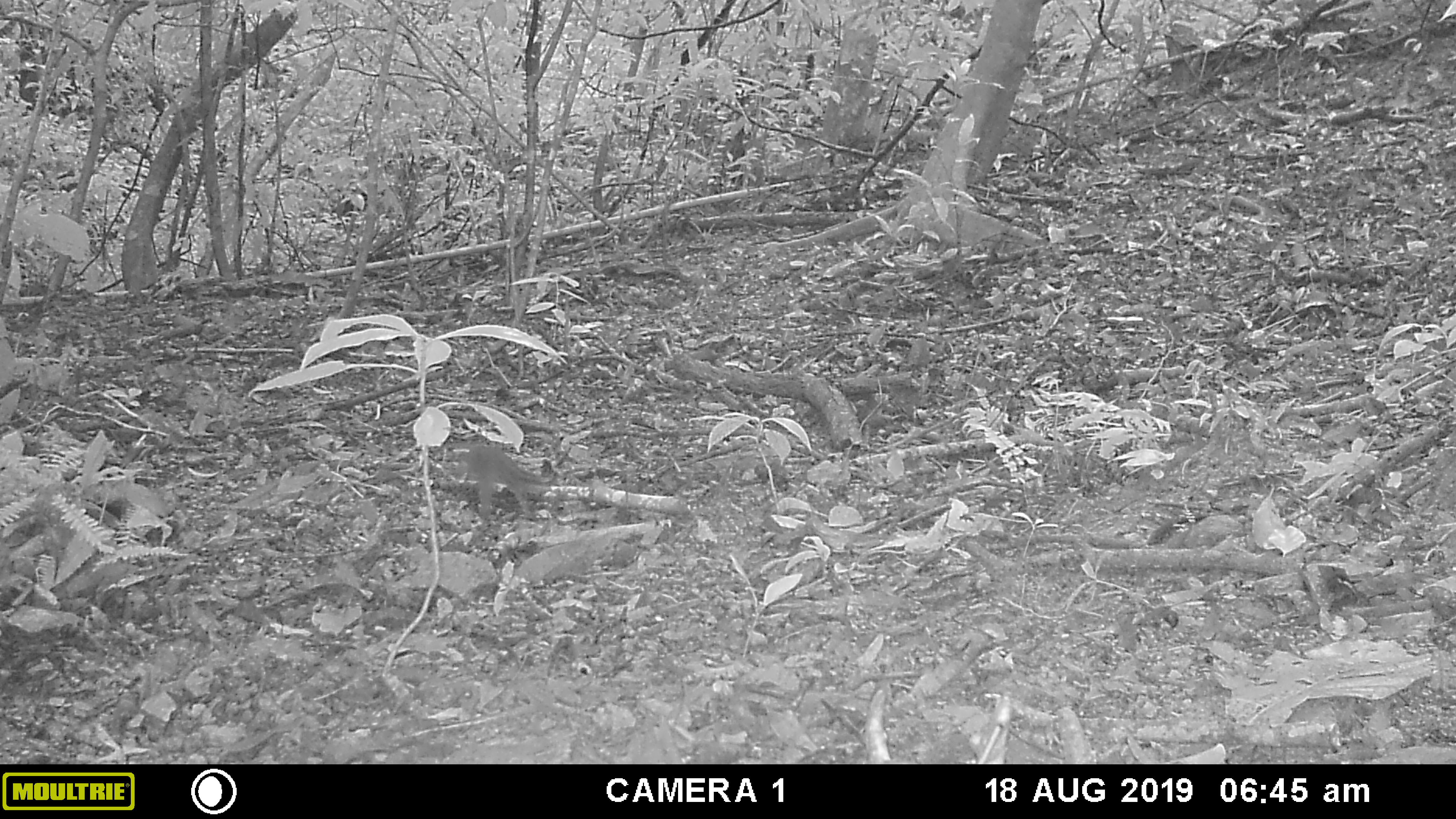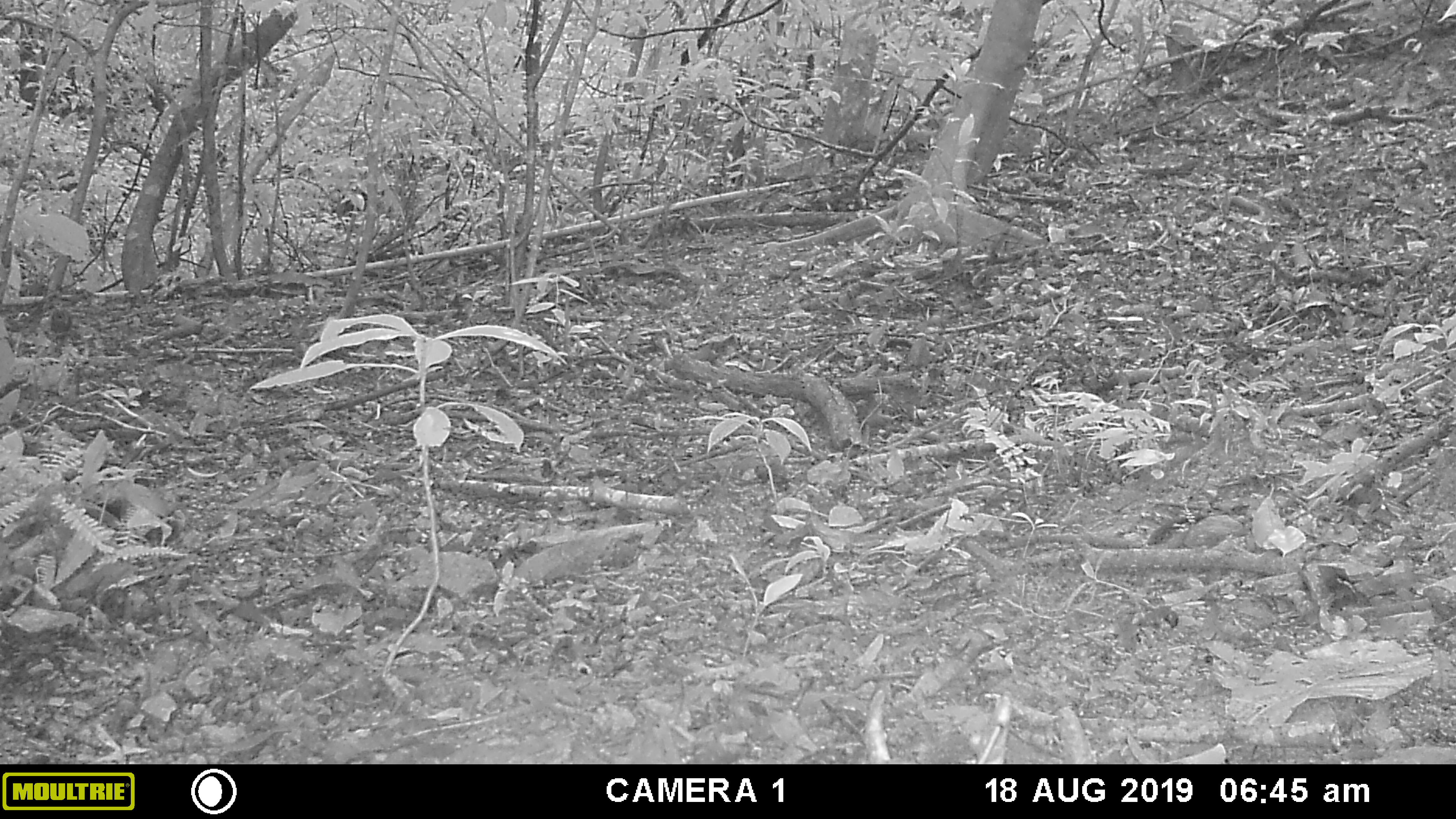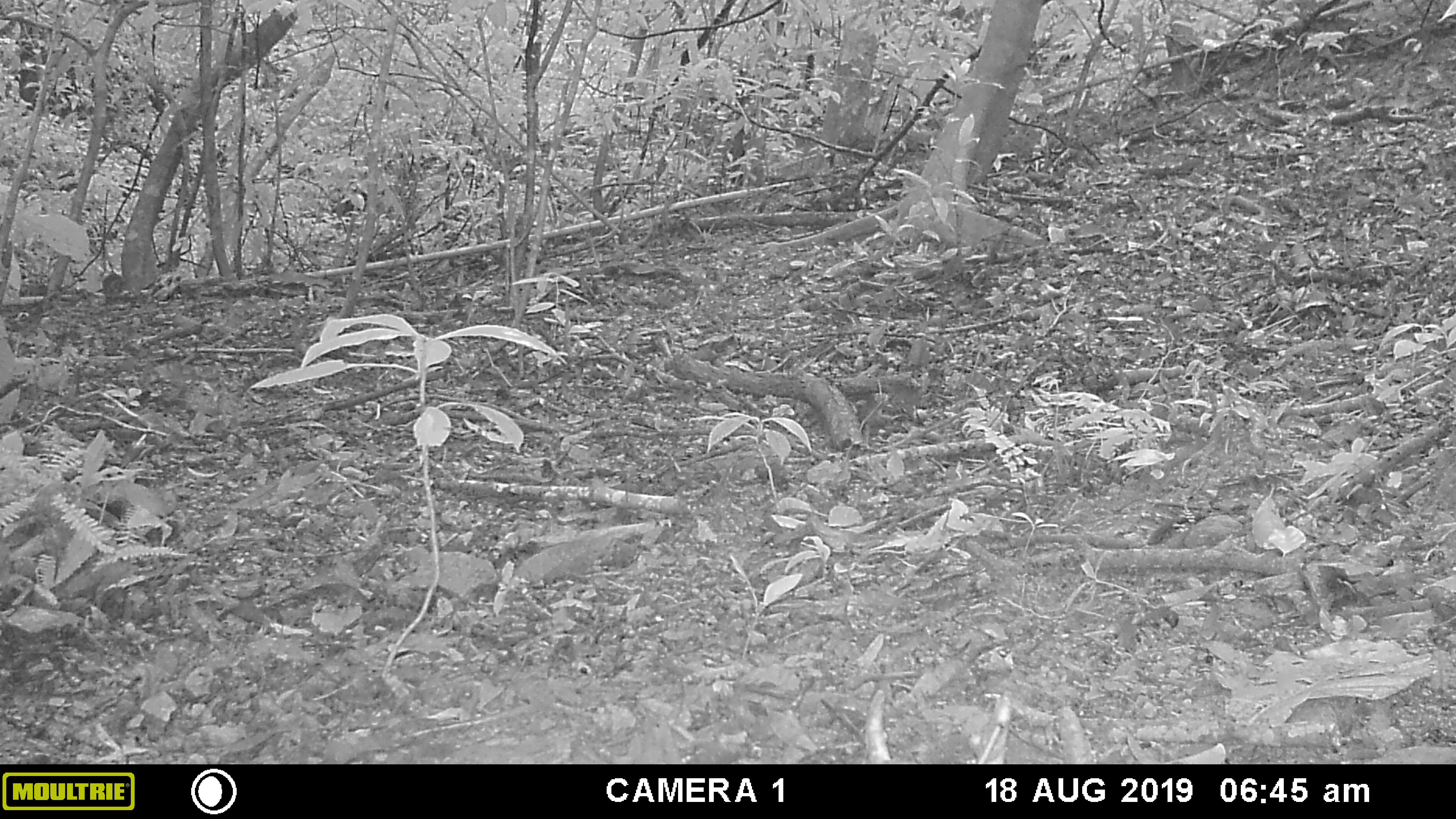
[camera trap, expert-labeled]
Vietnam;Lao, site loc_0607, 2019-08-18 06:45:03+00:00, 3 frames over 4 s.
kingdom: Animalia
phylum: Chordata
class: Mammalia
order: Rodentia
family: Sciuridae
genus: Dremomys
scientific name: Dremomys rufigenis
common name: red-cheeked squirrel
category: red cheeked squirrel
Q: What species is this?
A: Red cheeked squirrel (red-cheeked squirrel) (Dremomys rufigenis).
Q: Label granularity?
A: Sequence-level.